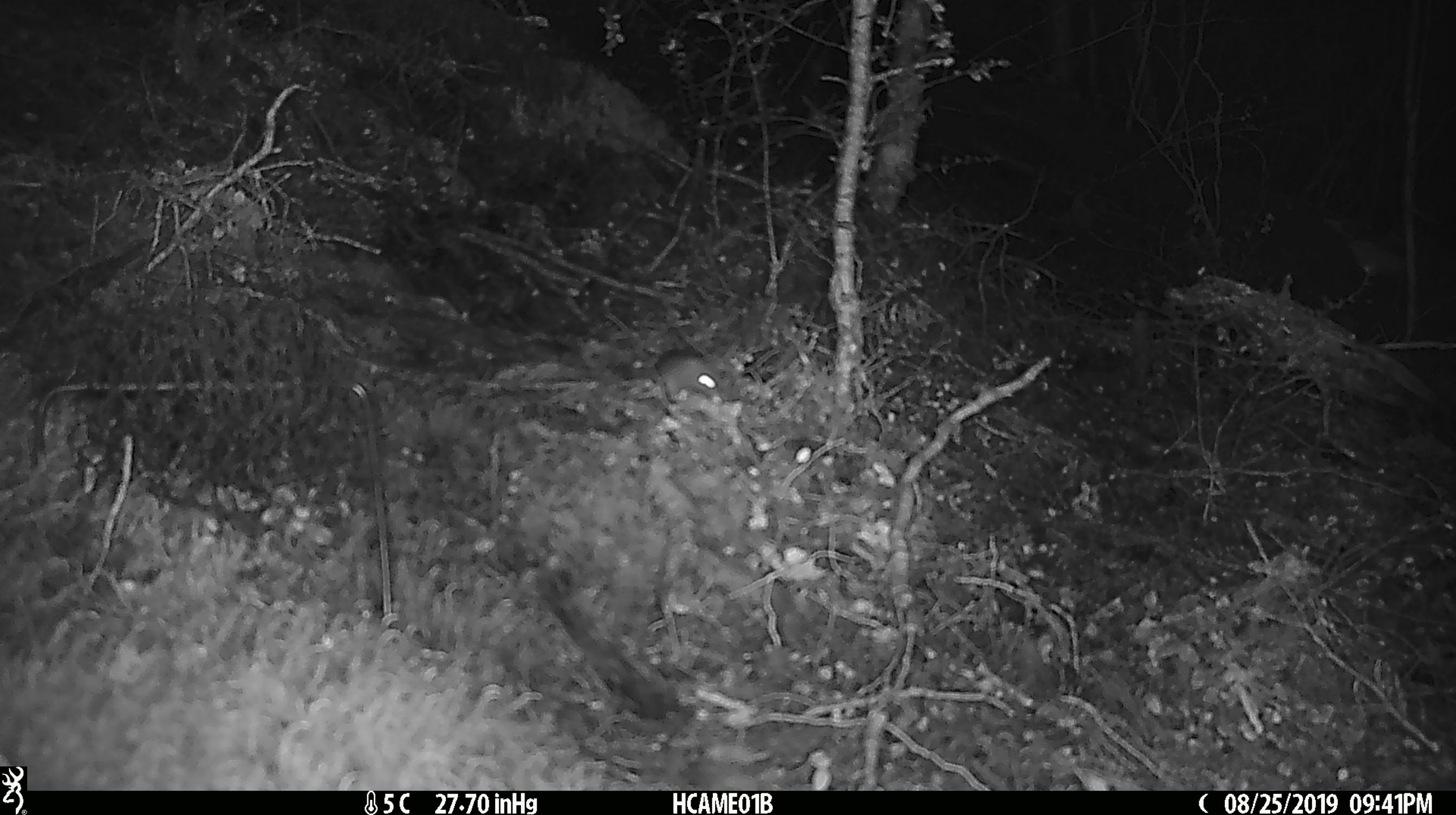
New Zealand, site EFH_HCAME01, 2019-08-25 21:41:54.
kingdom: Animalia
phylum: Chordata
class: Mammalia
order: Rodentia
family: Muridae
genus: Mus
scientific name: Mus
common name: mouse